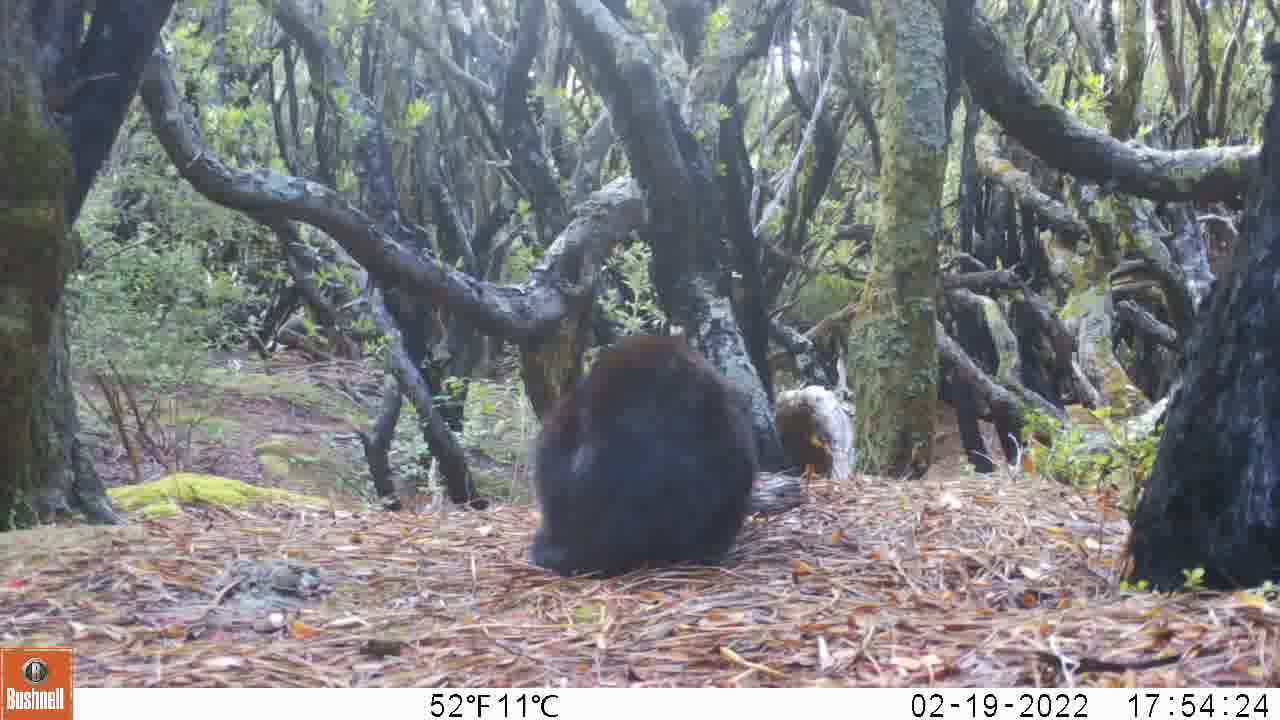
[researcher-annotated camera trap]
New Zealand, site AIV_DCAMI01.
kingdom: Animalia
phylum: Chordata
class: Mammalia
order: Carnivora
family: Felidae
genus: Felis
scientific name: Felis catus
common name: domestic cat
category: cat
Cat (domestic cat) (Felis catus).